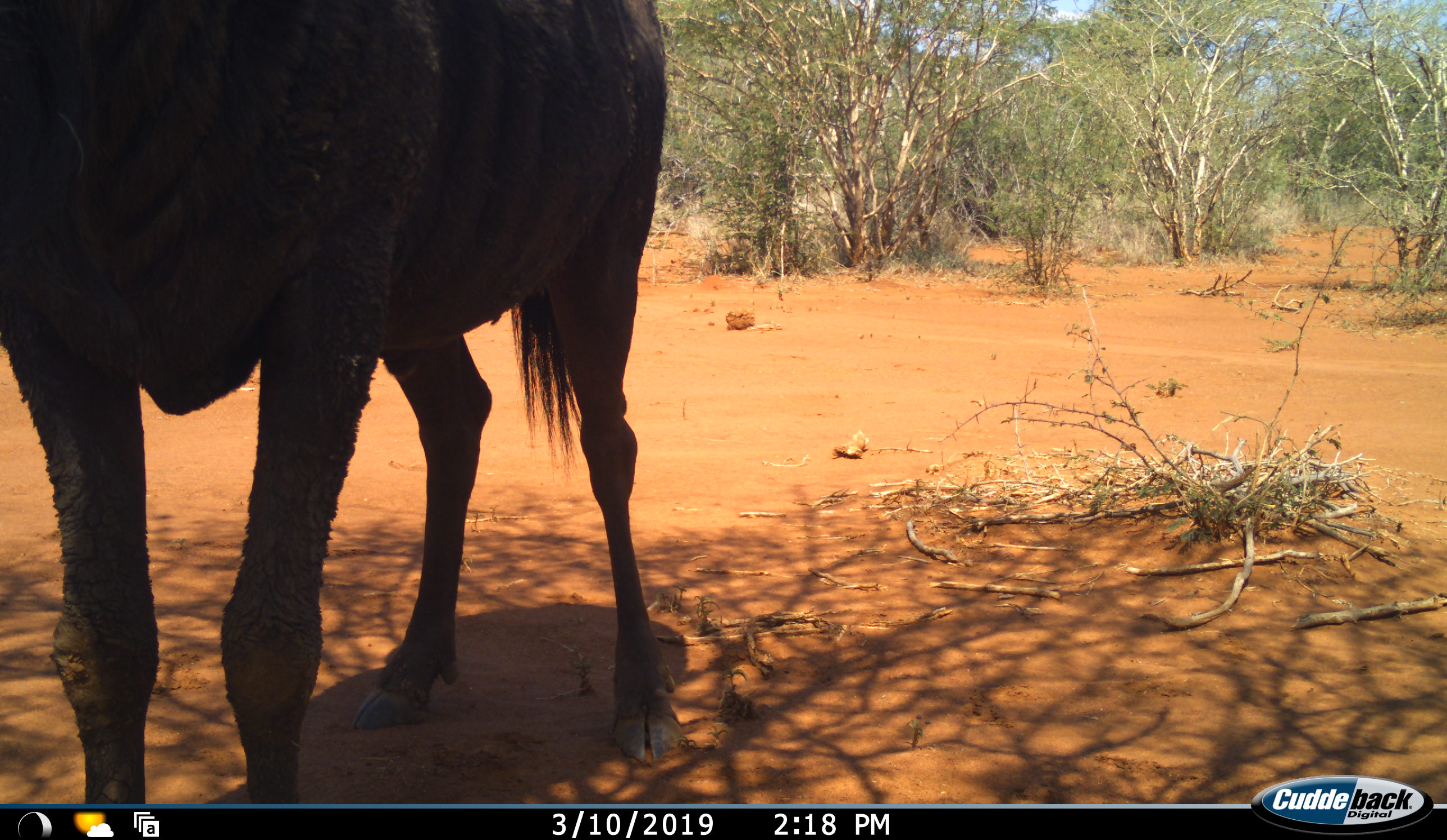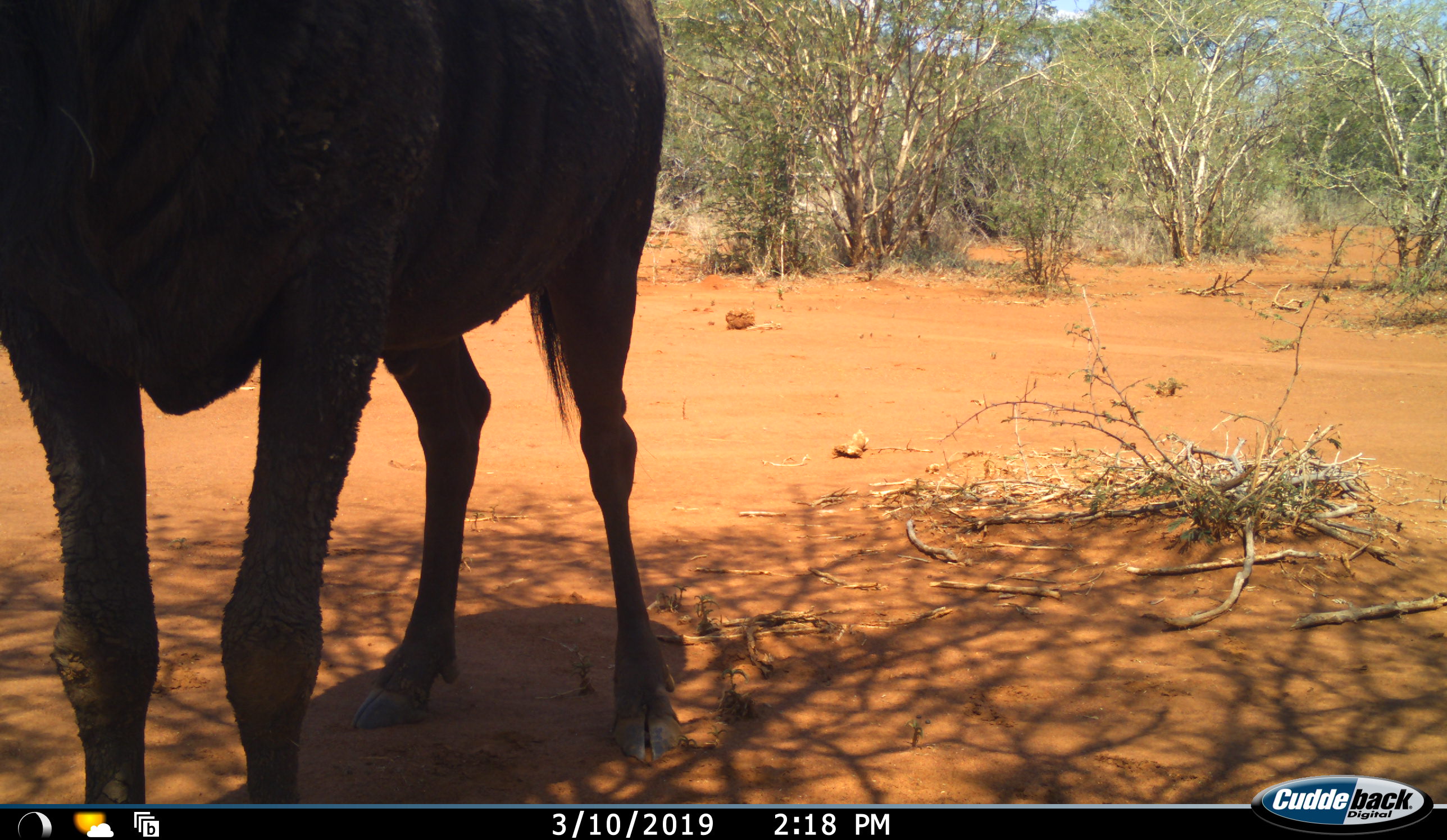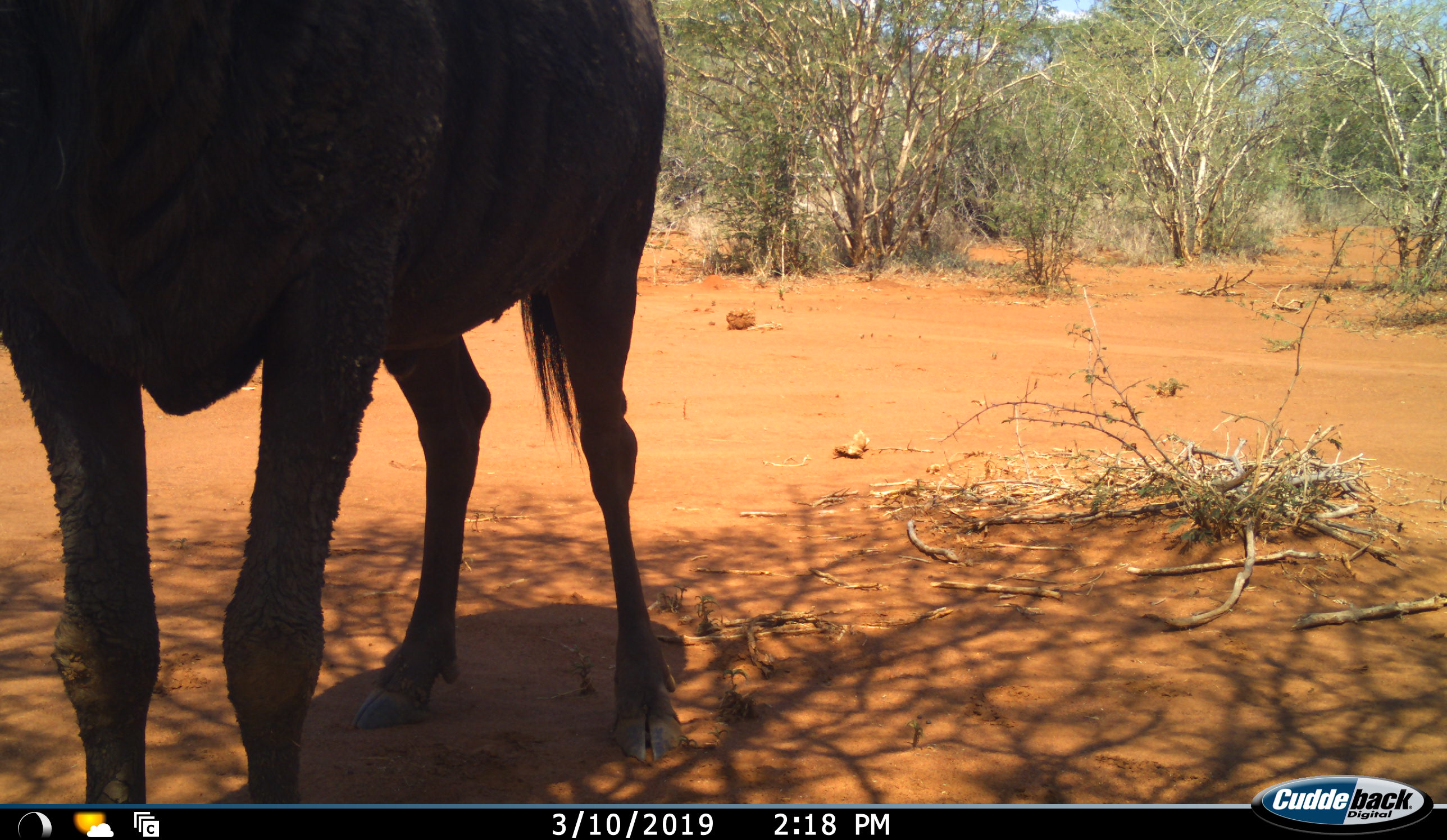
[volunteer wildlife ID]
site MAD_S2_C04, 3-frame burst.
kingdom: Animalia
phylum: Chordata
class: Mammalia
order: Artiodactyla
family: Bovidae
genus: Connochaetes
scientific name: Connochaetes taurinus taurinus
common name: blue wildebeest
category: wildebeestblue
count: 1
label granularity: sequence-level